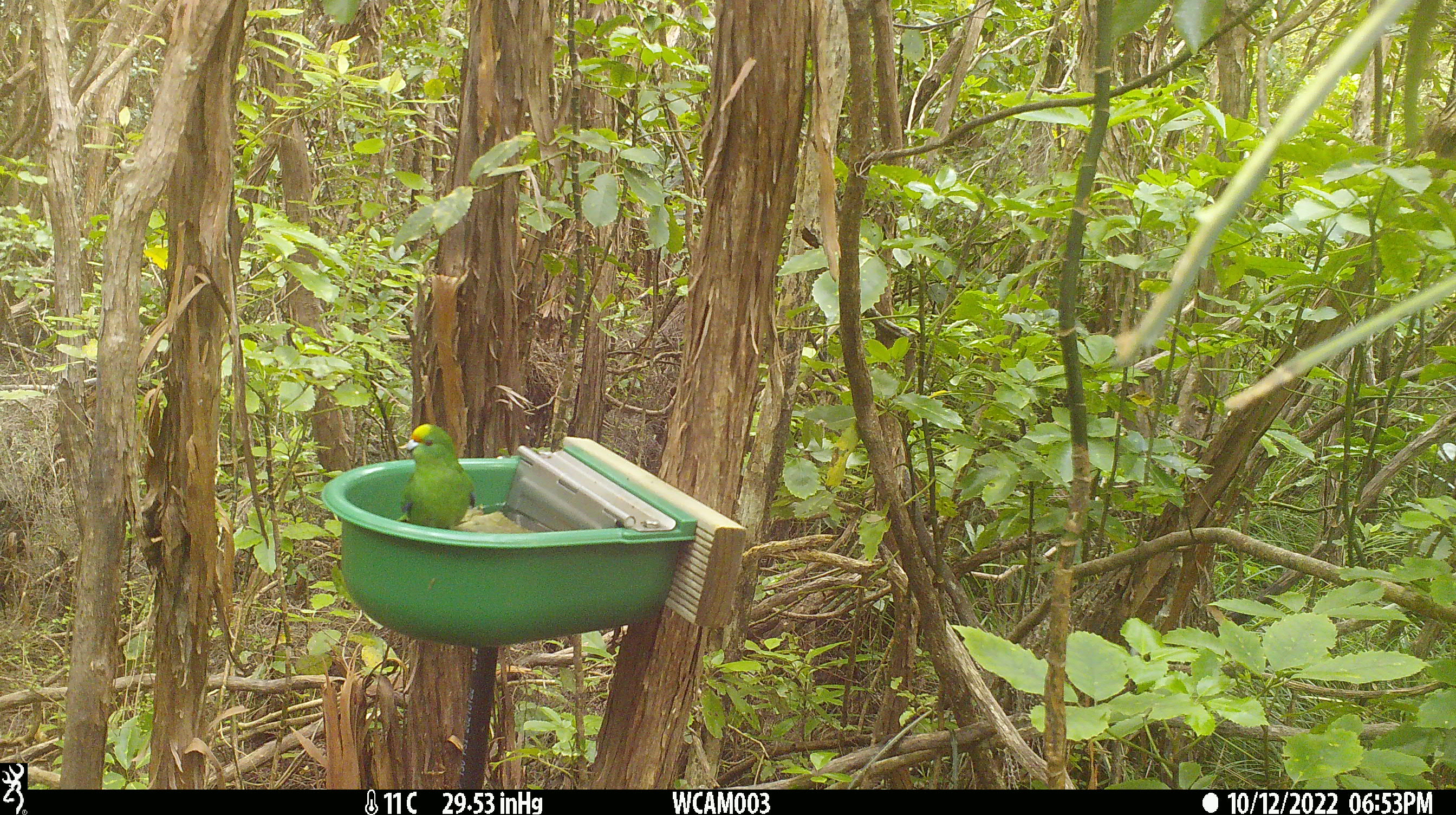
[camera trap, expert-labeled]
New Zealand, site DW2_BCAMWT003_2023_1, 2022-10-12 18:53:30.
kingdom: Animalia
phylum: Chordata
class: Aves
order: Psittaciformes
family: Psittaculidae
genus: Cyanoramphus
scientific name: Cyanoramphus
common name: parakeet